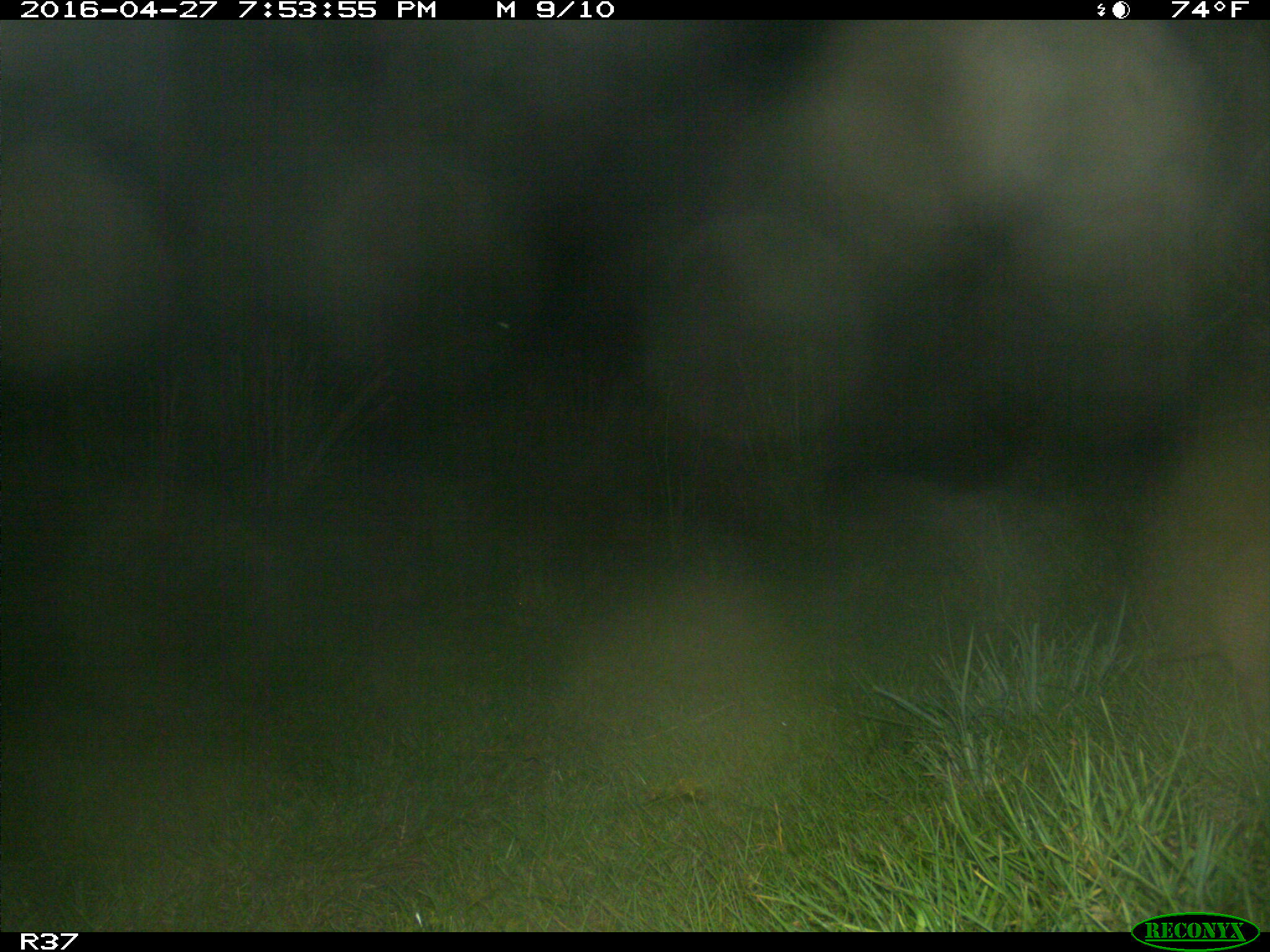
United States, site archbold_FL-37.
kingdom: Animalia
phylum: Chordata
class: Mammalia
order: Cingulata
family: Dasypodidae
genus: Dasypus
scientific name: Dasypus novemcinctus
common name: nine-banded armadillo